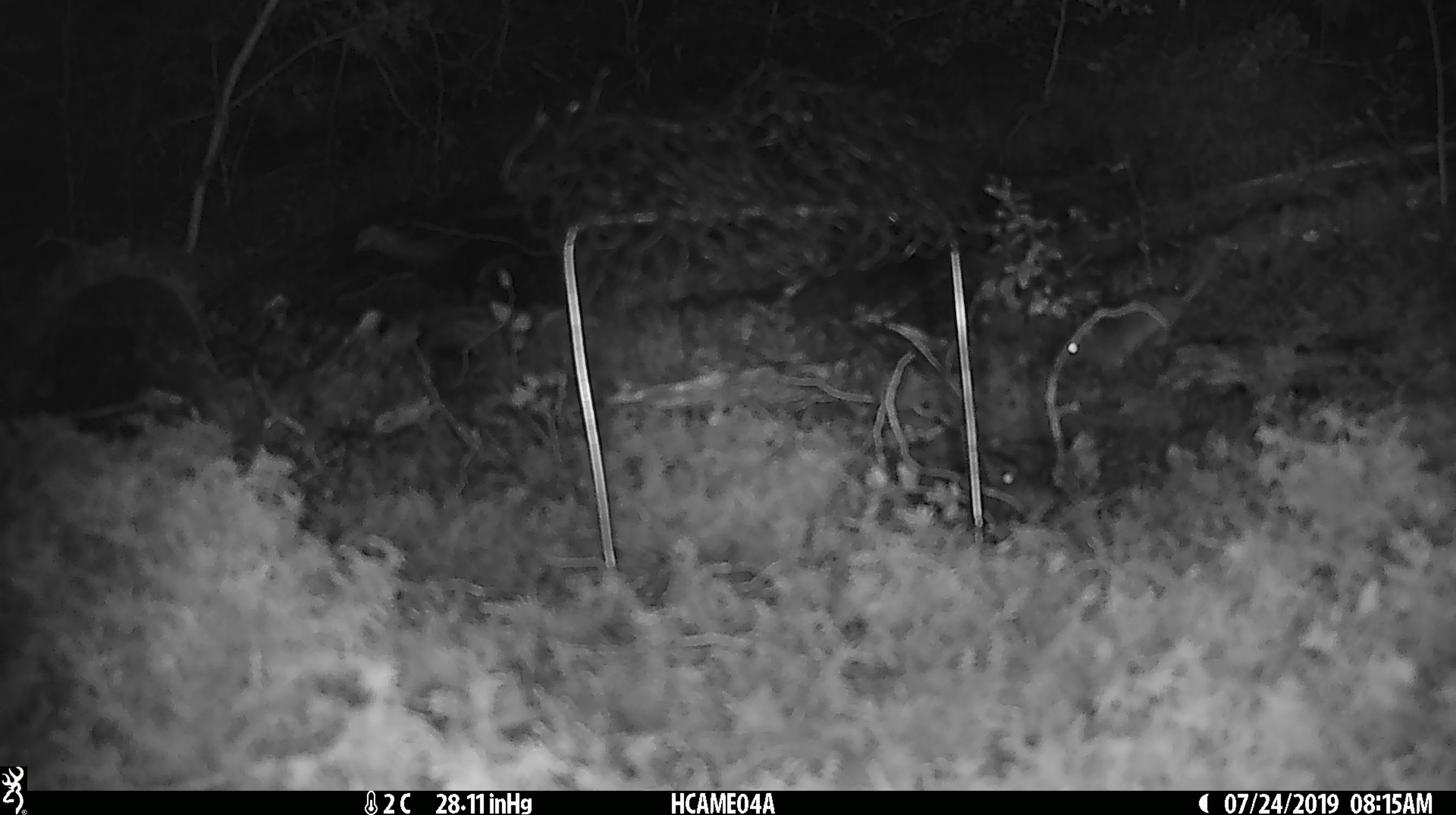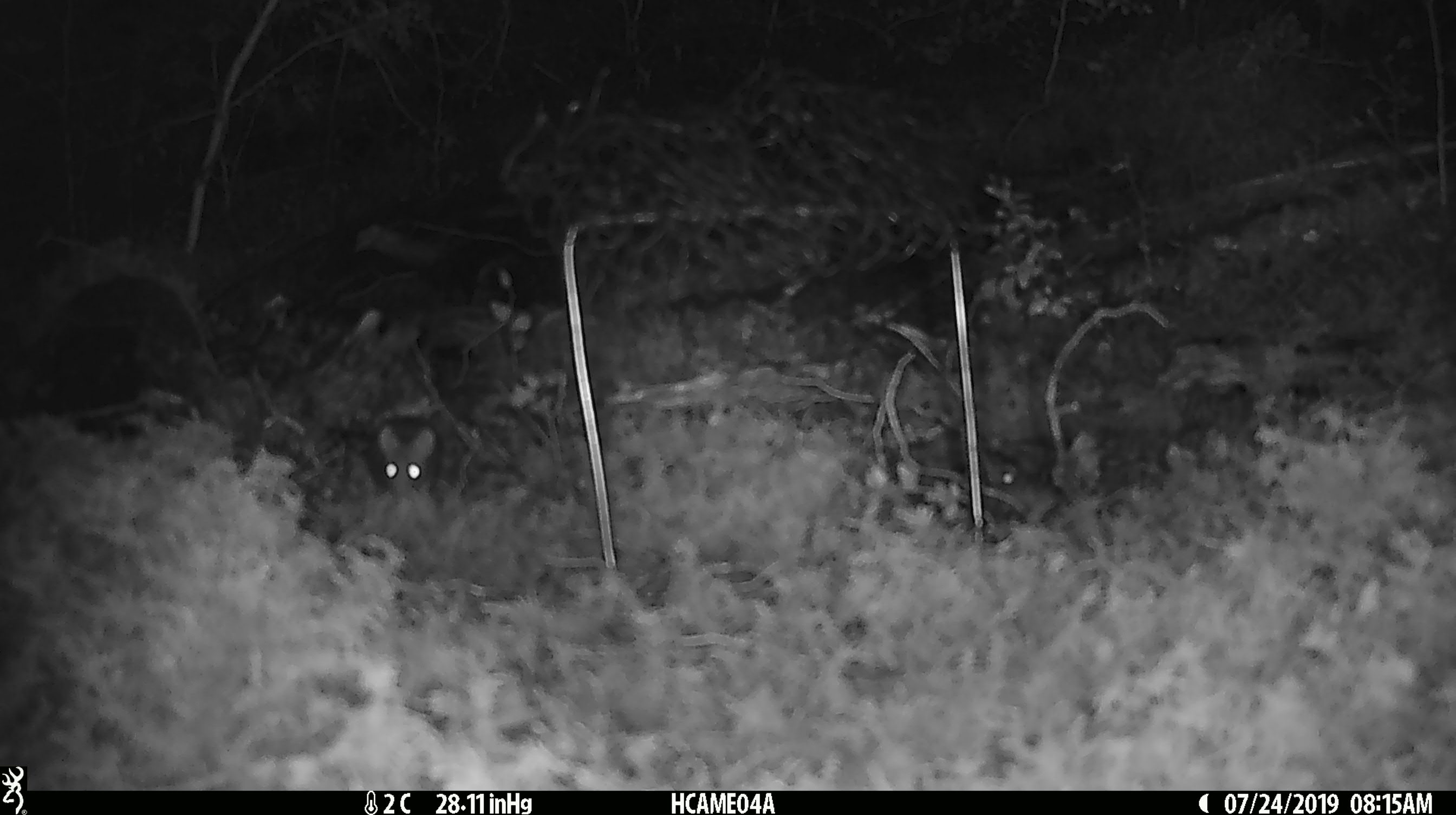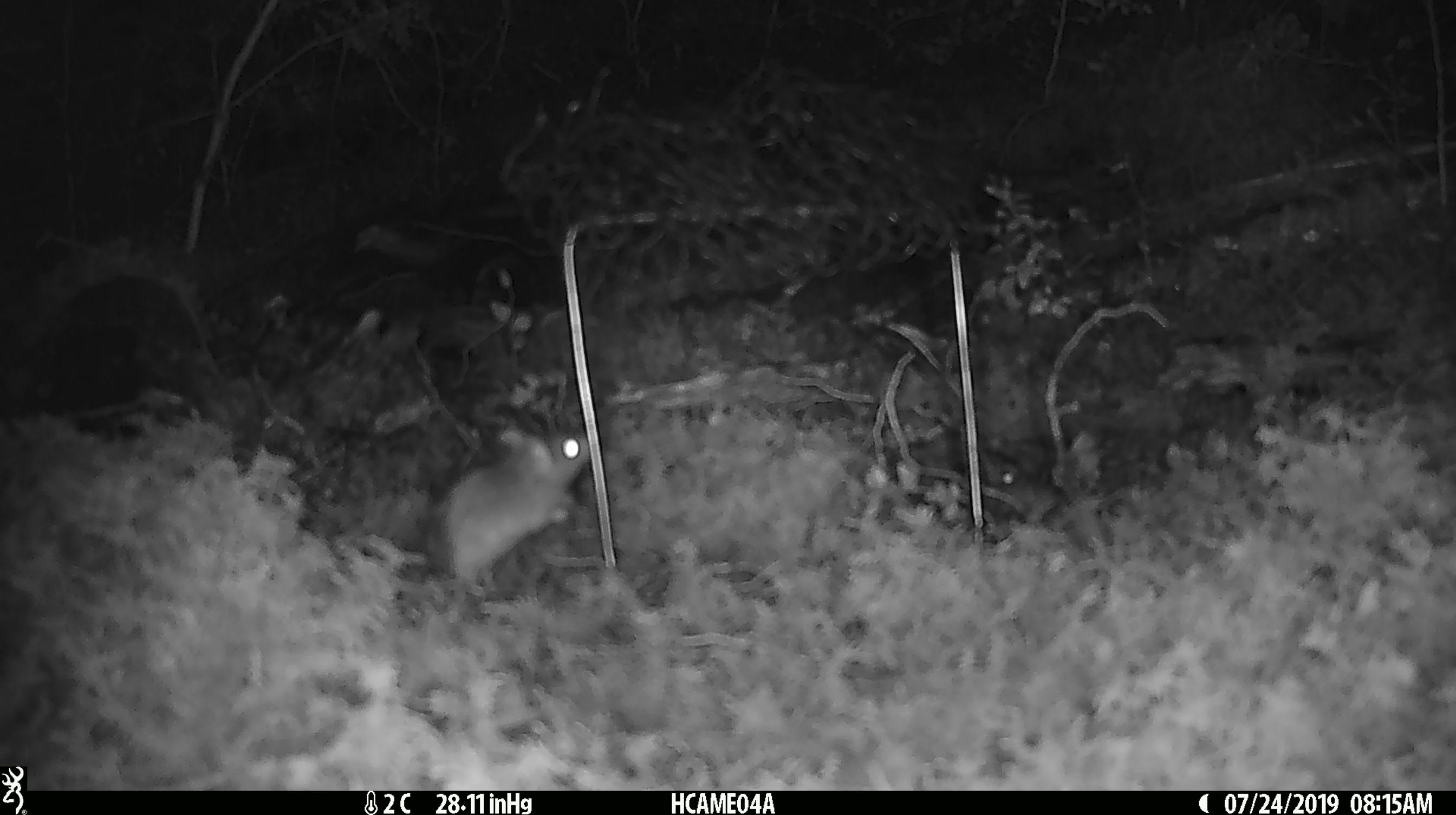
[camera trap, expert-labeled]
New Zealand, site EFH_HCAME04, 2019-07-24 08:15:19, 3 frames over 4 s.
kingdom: Animalia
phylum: Chordata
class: Mammalia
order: Rodentia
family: Muridae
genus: Mus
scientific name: Mus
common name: mouse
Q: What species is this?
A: Mouse (Mus).